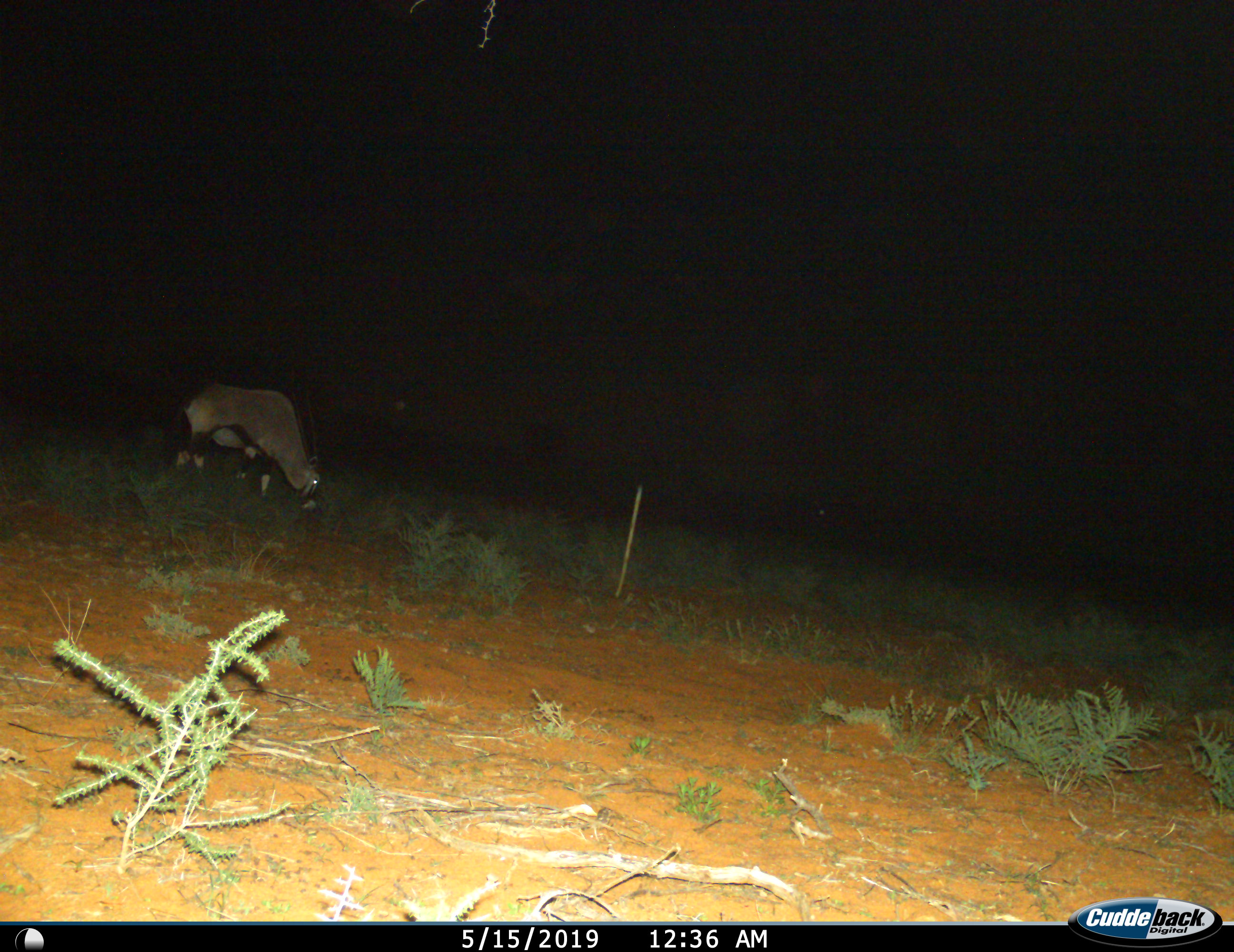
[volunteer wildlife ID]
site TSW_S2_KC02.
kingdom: Animalia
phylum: Chordata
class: Mammalia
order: Artiodactyla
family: Bovidae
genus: Oryx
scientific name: Oryx gazella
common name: gemsbok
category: oryx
Oryx (gemsbok) (Oryx gazella), count 1. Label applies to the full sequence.